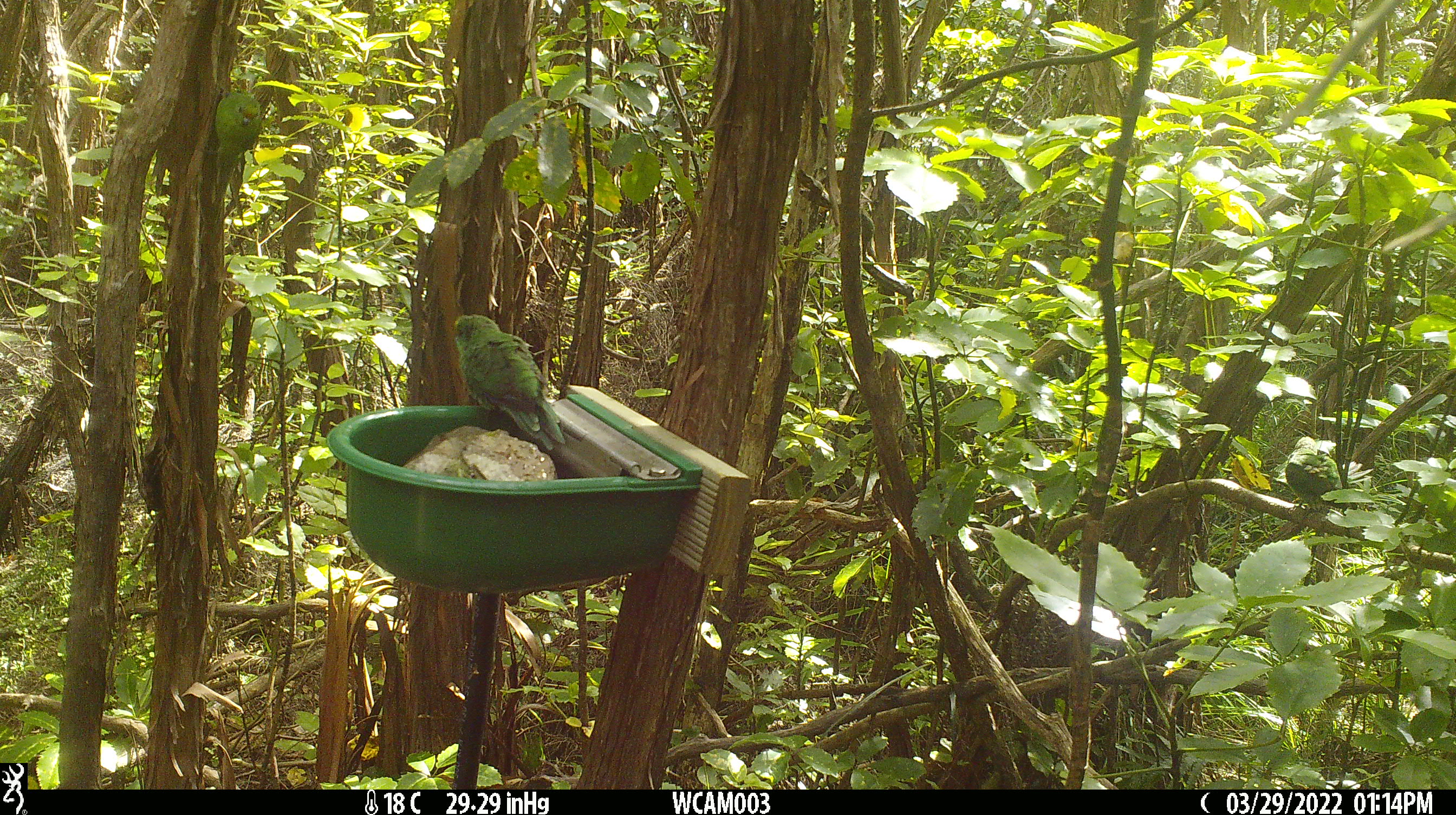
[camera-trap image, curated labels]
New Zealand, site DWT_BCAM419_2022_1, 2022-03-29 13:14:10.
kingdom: Animalia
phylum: Chordata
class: Aves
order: Psittaciformes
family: Psittaculidae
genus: Cyanoramphus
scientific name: Cyanoramphus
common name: parakeet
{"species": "parakeet (Cyanoramphus)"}